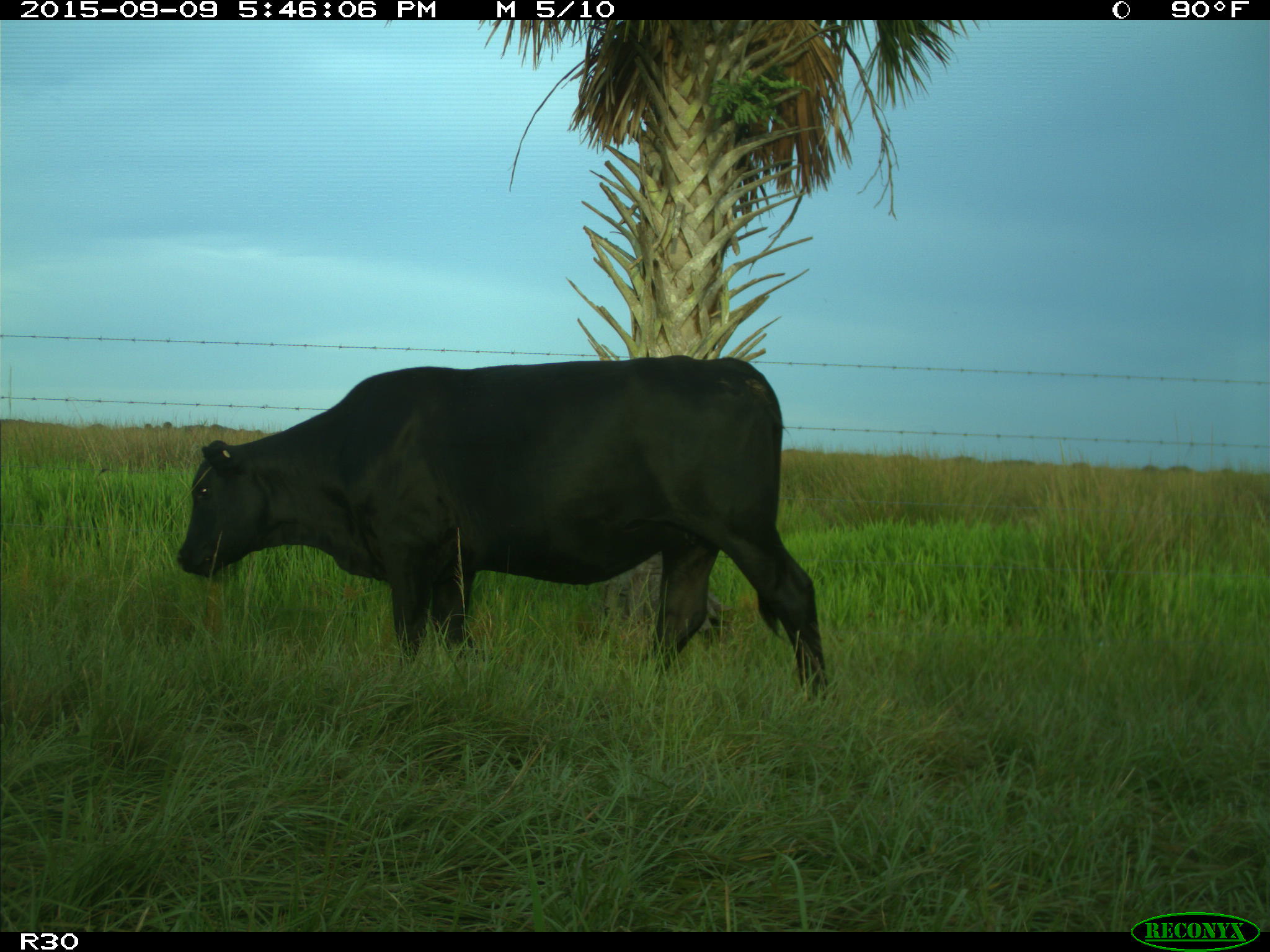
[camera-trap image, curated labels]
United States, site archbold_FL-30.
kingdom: Animalia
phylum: Chordata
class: Mammalia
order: Artiodactyla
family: Bovidae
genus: Bos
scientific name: Bos taurus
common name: domestic cow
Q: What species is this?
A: Bos taurus (domestic cow).